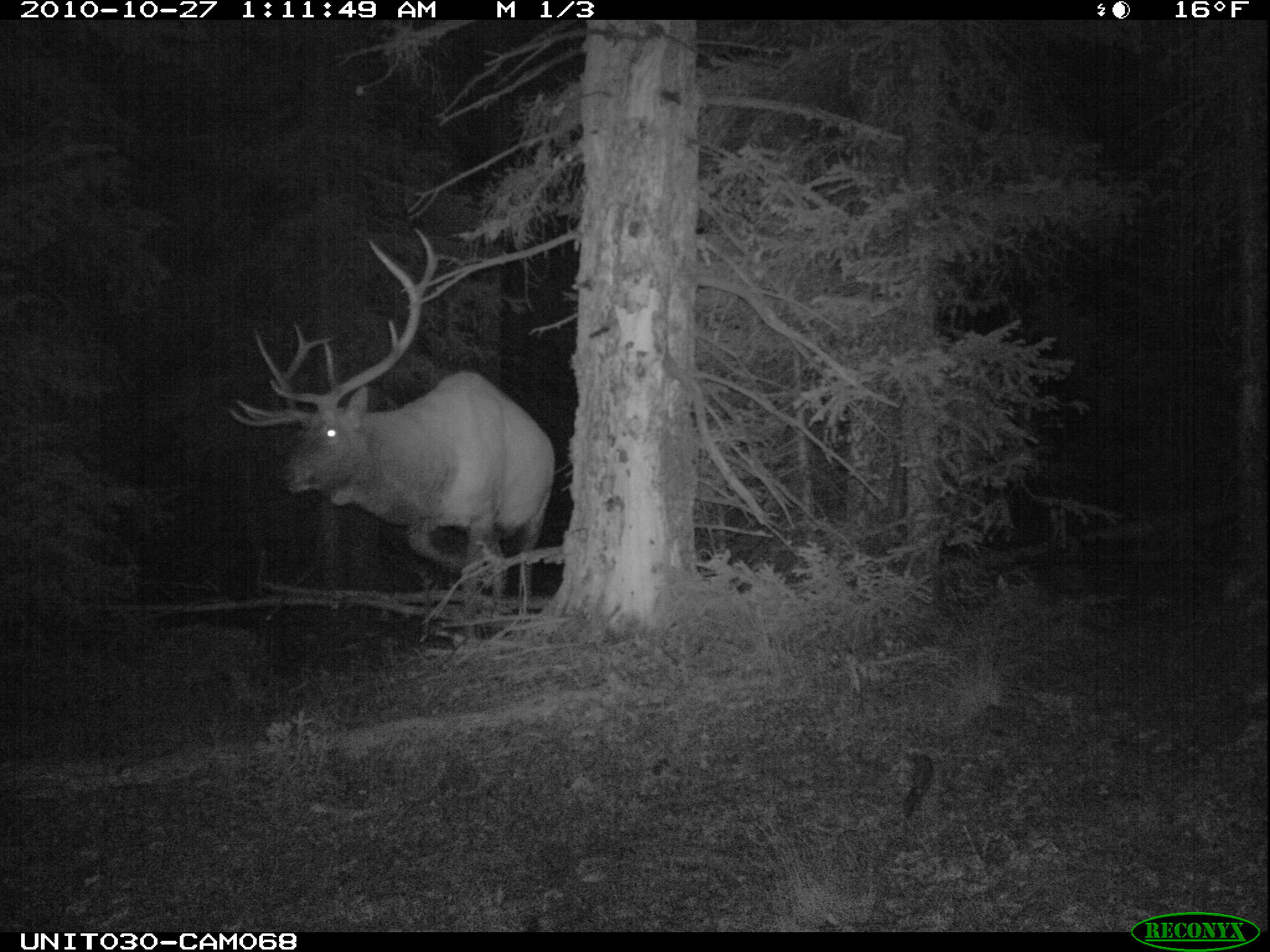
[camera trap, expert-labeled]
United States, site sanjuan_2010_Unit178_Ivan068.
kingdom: Animalia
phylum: Chordata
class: Mammalia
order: Artiodactyla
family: Cervidae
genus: Cervus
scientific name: Cervus elaphus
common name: red deer